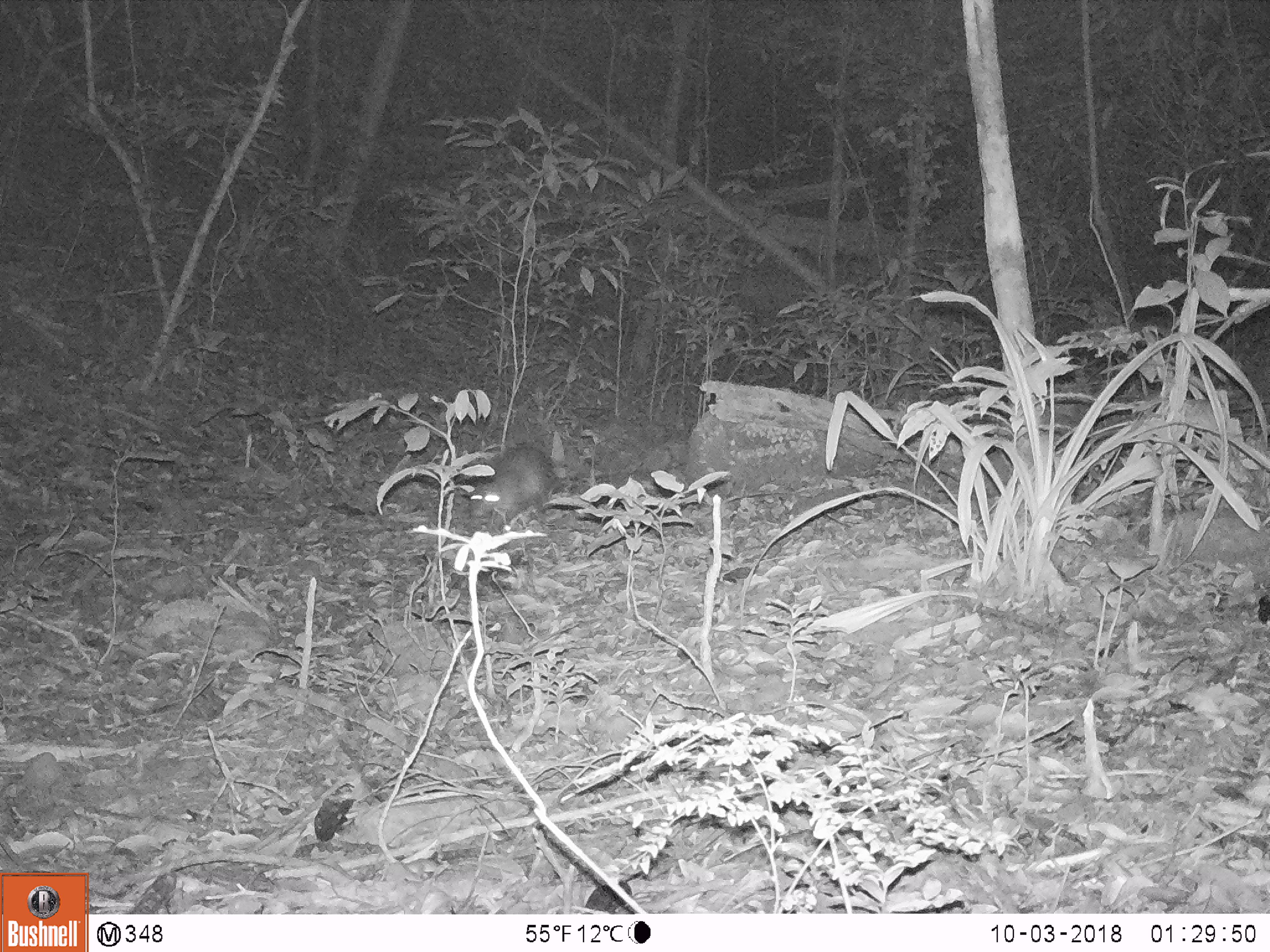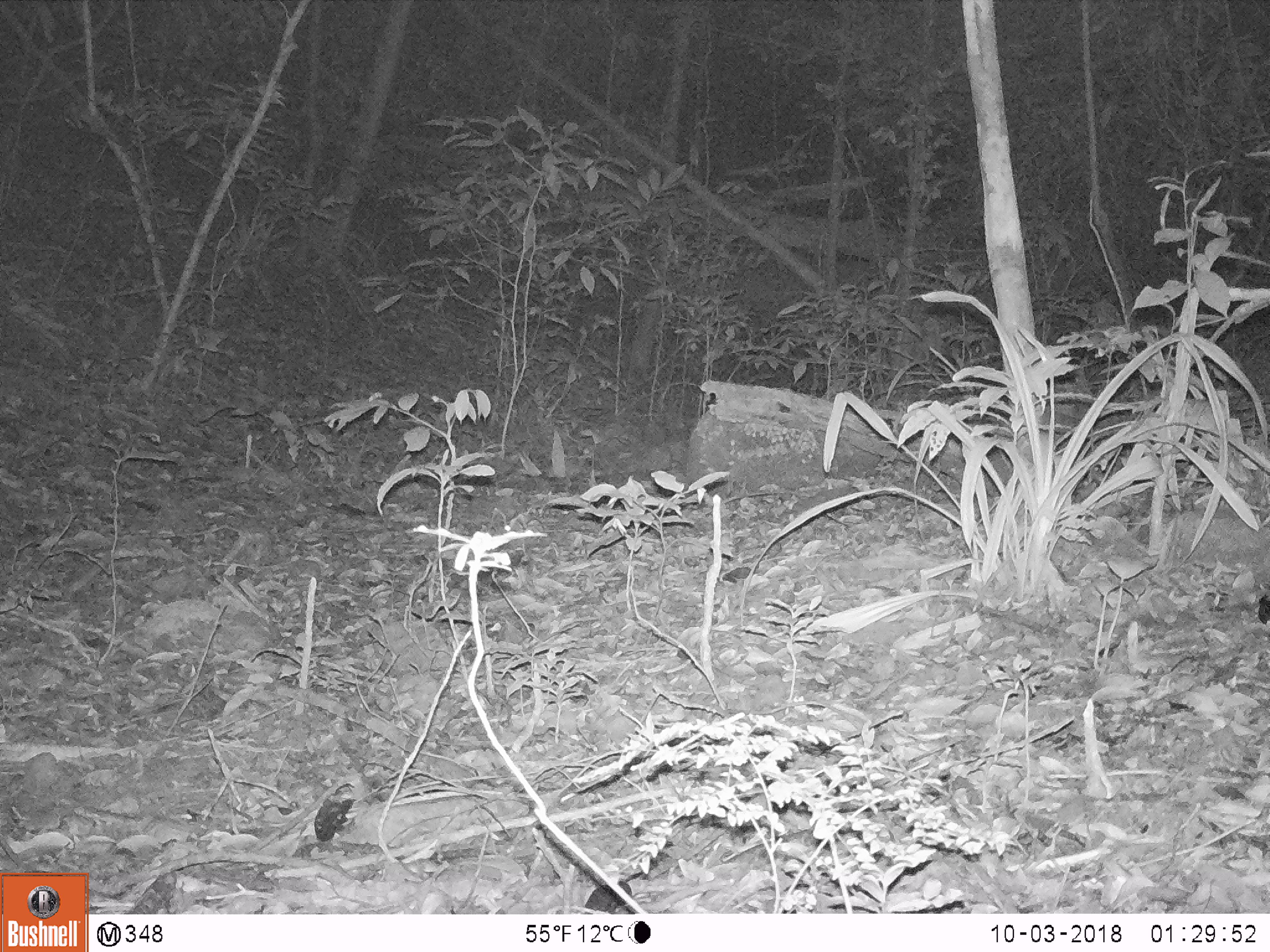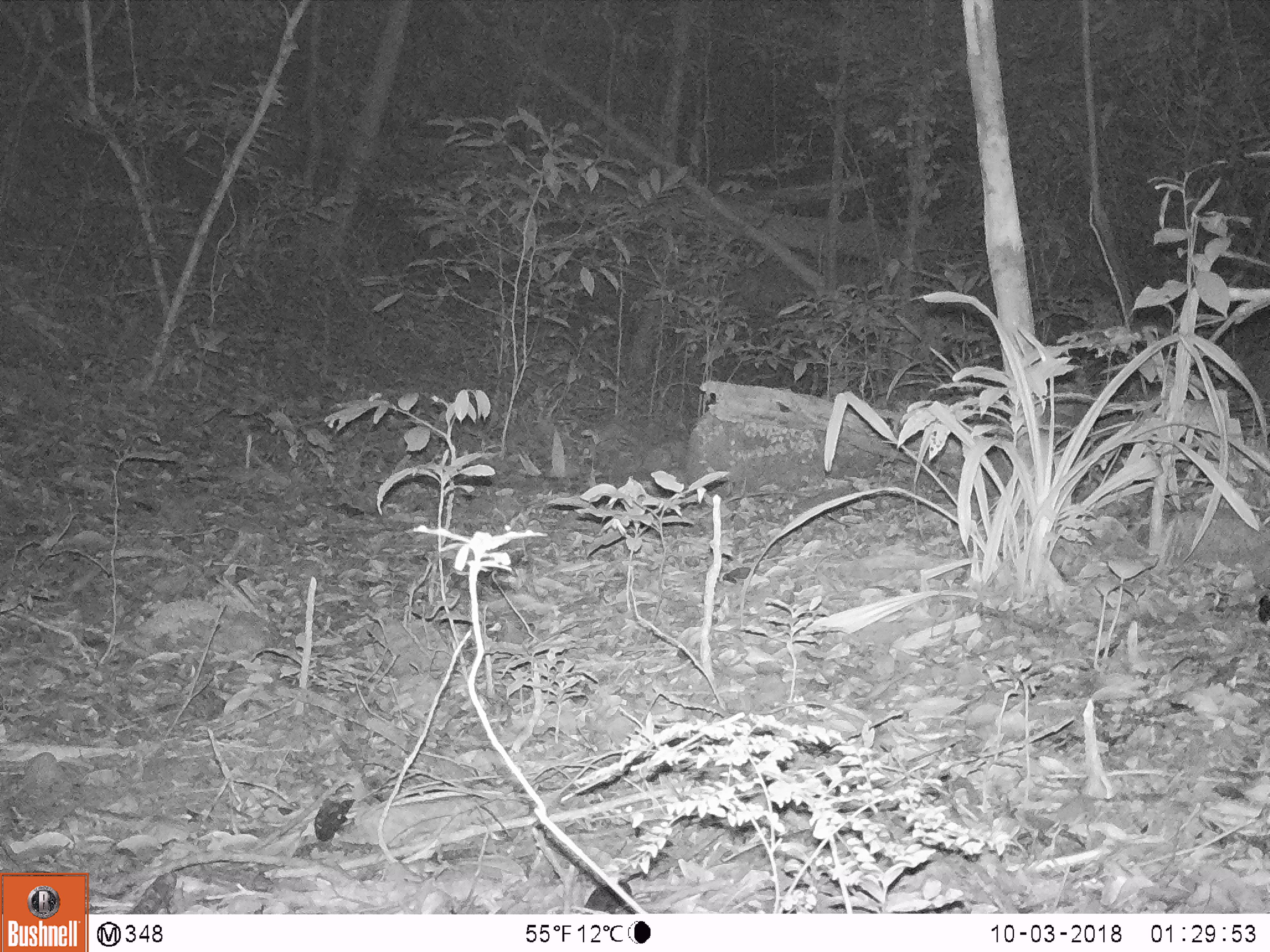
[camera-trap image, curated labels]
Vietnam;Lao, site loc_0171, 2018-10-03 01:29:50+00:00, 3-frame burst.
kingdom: Animalia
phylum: Chordata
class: Mammalia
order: Rodentia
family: Hystricidae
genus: Atherurus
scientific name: Atherurus macrourus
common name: asiatic brush-tailed porcupine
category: asiatic brush tailed porcupine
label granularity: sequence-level